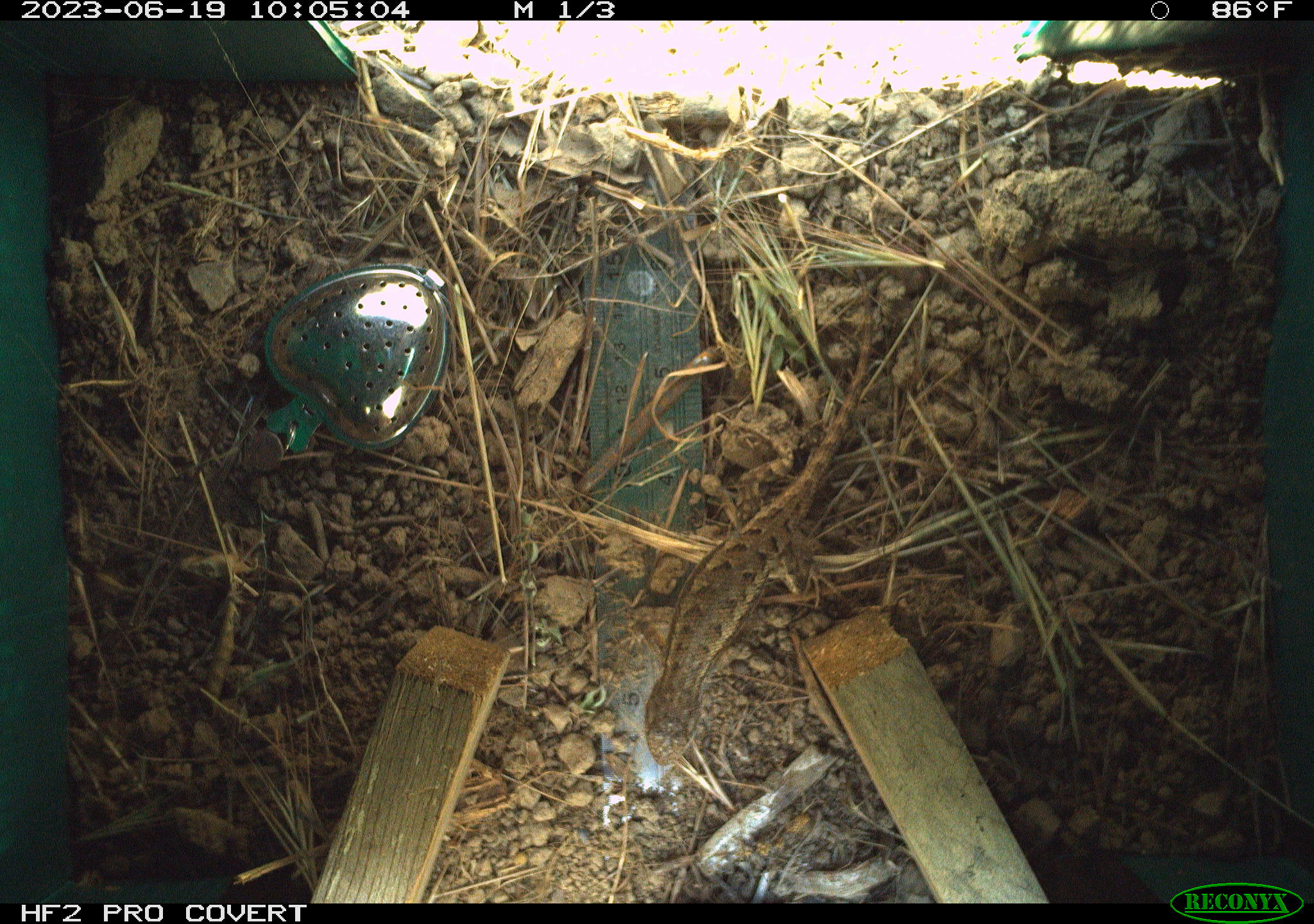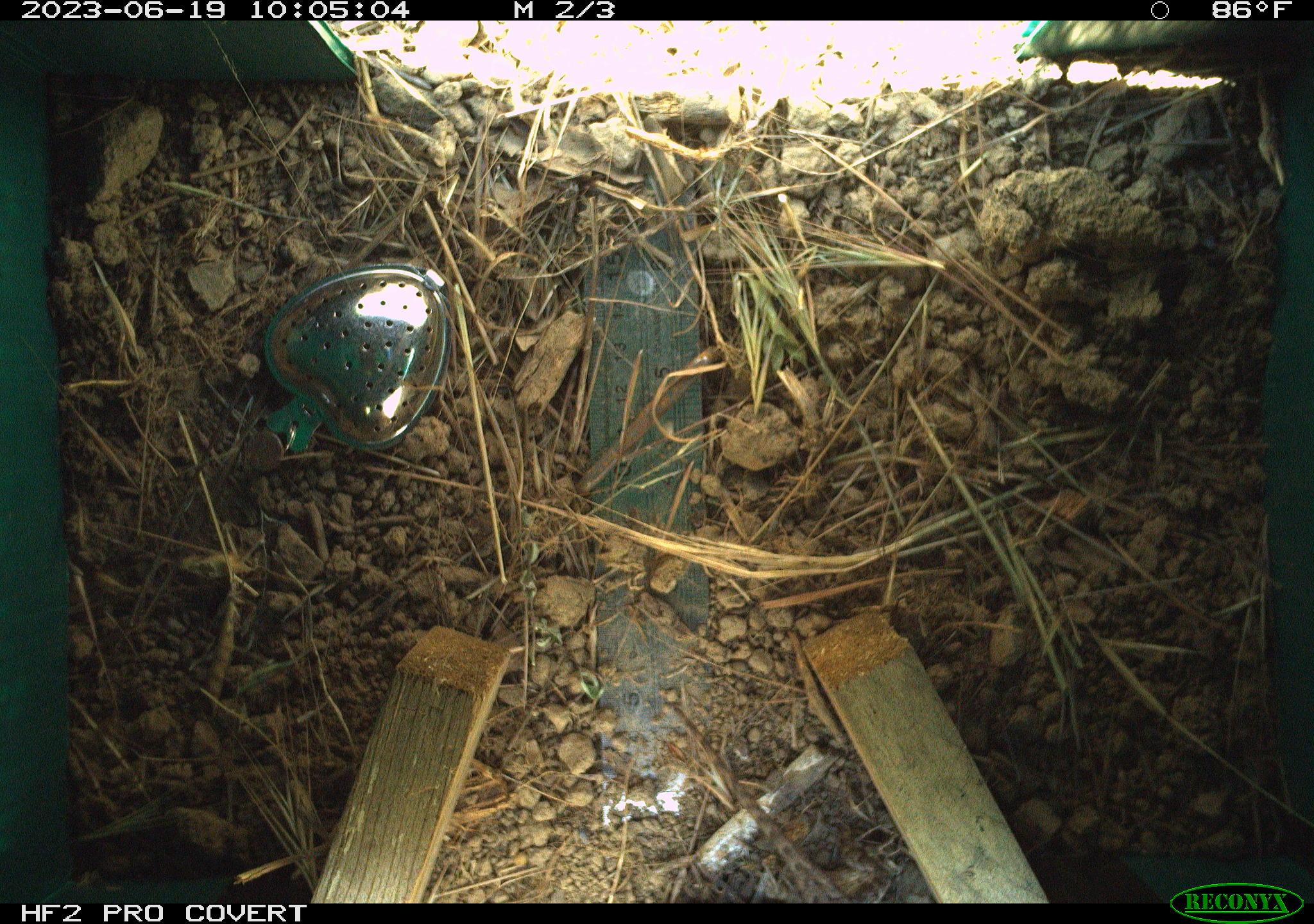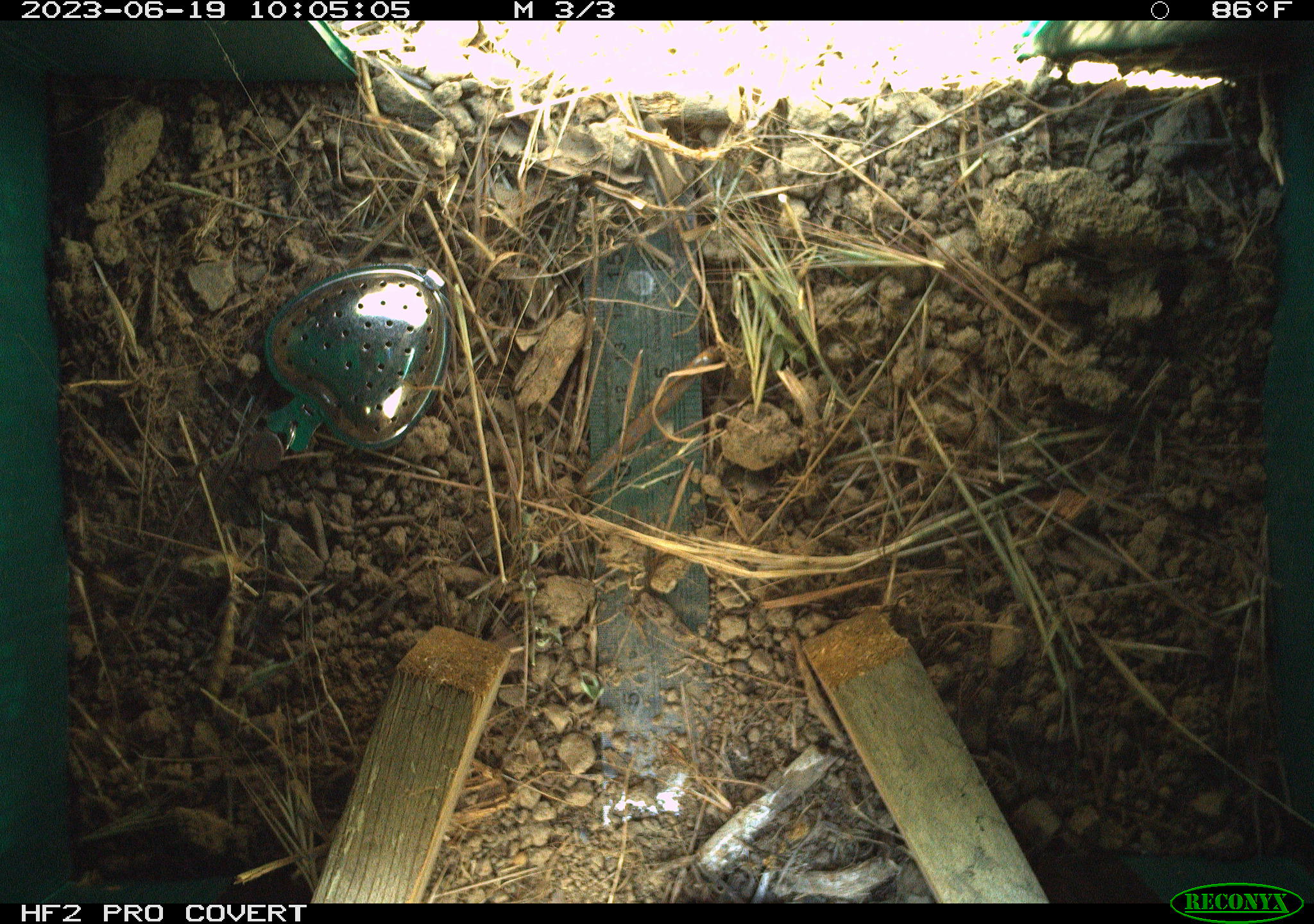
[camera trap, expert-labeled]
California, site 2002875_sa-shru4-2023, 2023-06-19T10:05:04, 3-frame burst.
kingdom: Animalia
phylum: Chordata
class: Reptilia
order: Squamata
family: Phrynosomatidae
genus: Sceloporus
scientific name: Sceloporus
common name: spiny lizards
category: sceloporus species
Sceloporus species (spiny lizards) (Sceloporus).